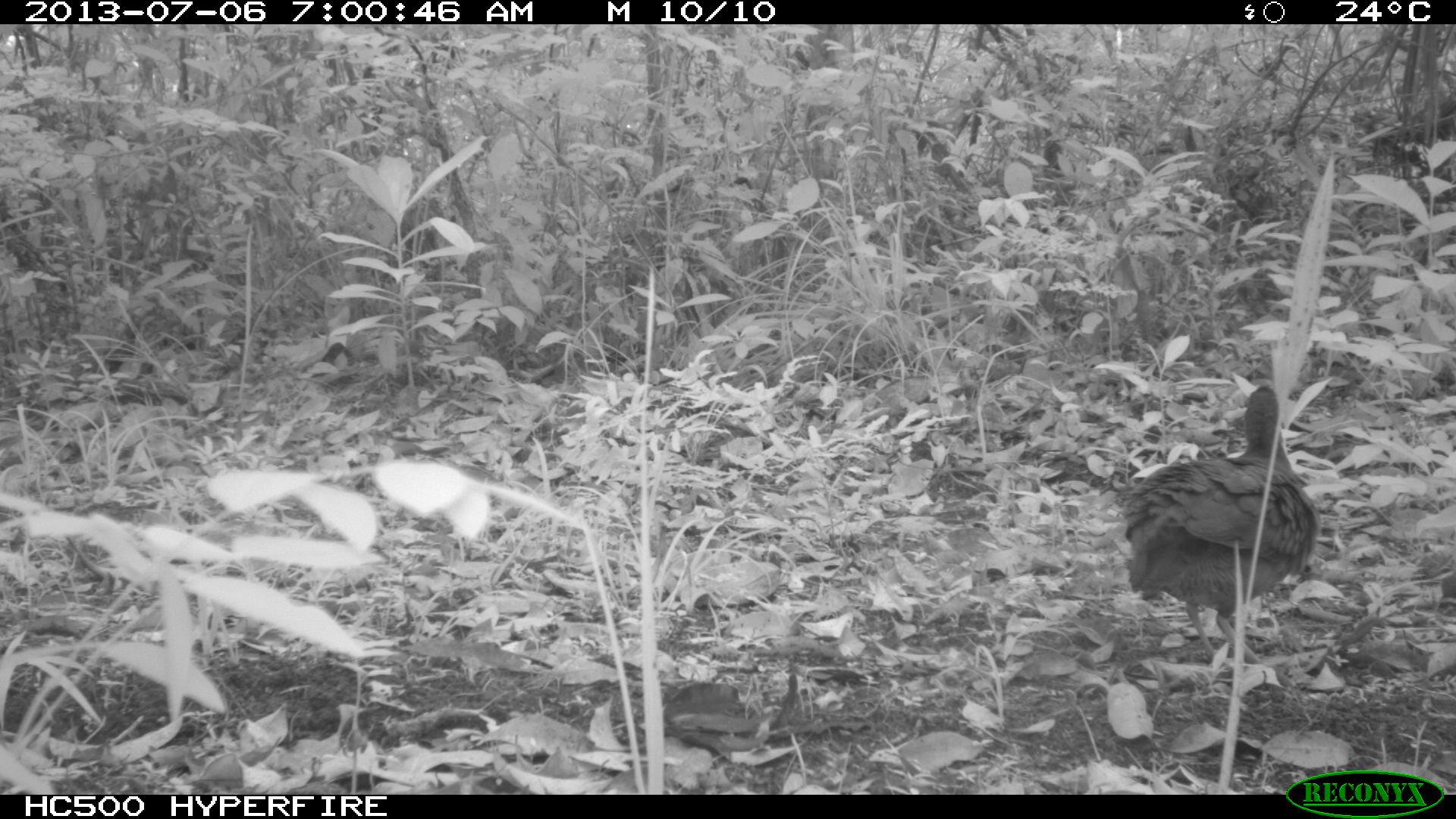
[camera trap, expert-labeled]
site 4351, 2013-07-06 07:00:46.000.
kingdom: Animalia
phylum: Chordata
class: Aves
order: Tinamiformes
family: Tinamidae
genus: Tinamus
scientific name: Tinamus major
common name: great tinamou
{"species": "Tinamus major (great tinamou)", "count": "2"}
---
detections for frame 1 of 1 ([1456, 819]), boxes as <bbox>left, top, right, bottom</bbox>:
tinamus major: <bbox>1119, 381, 1319, 664</bbox>